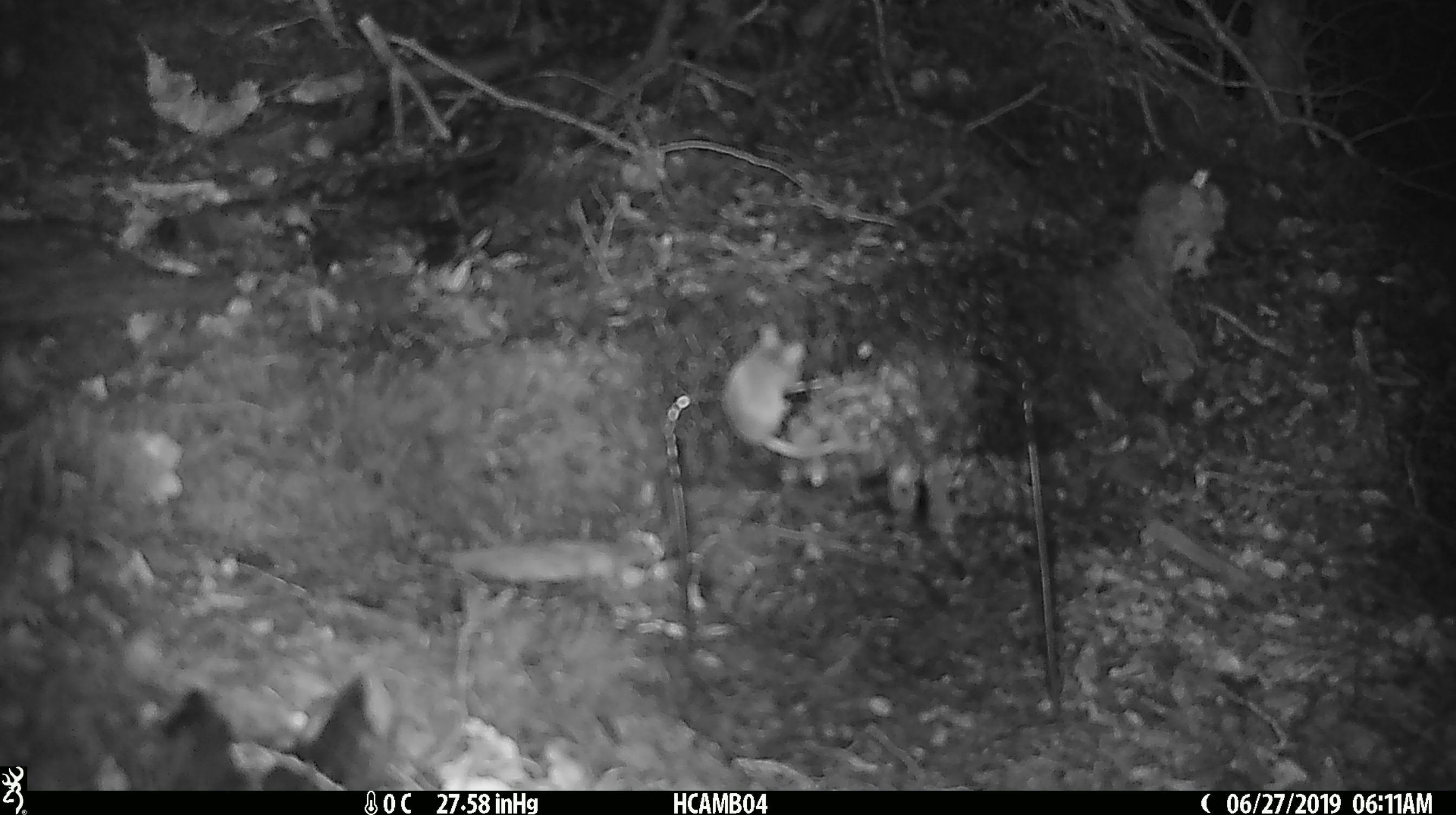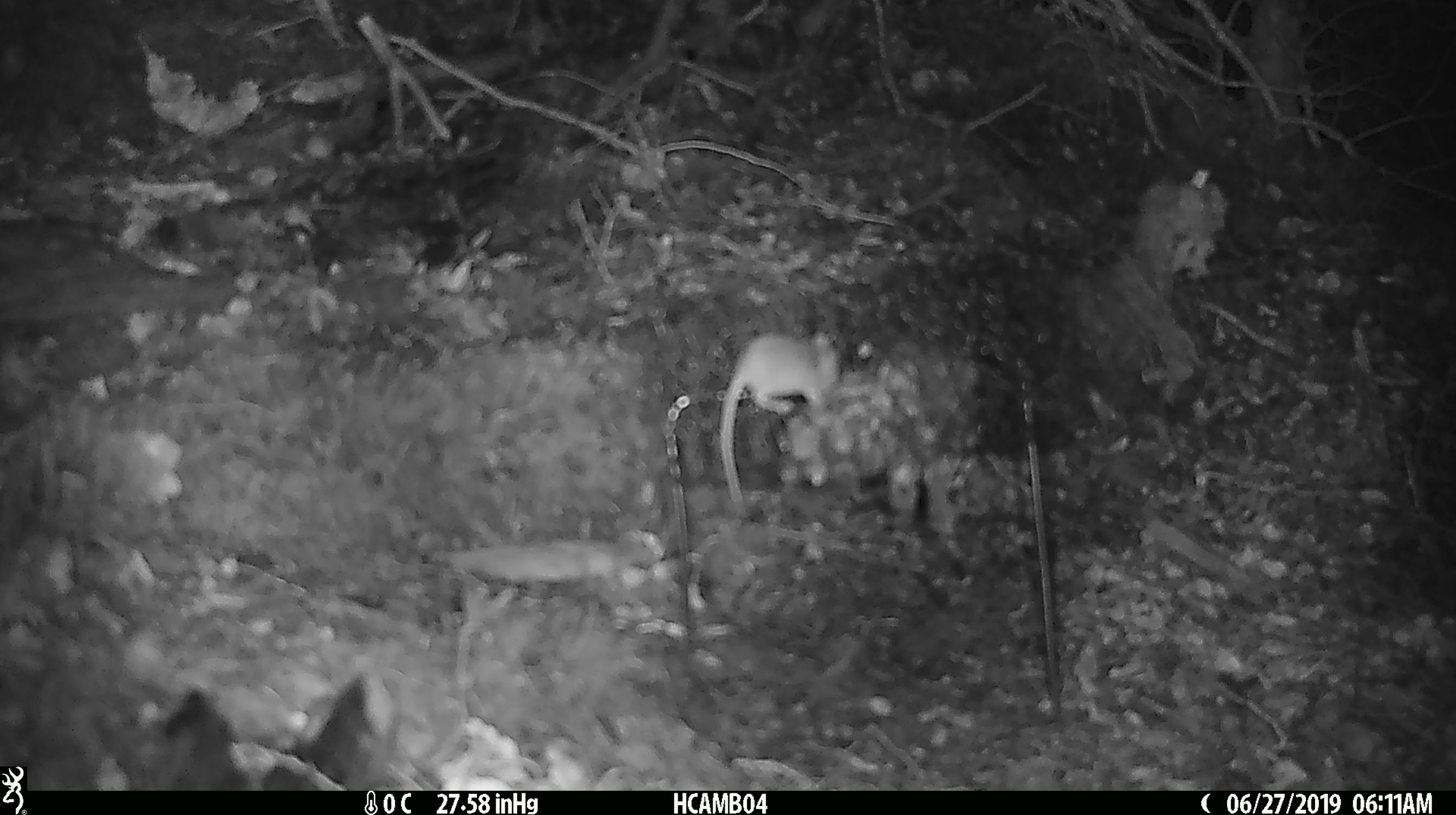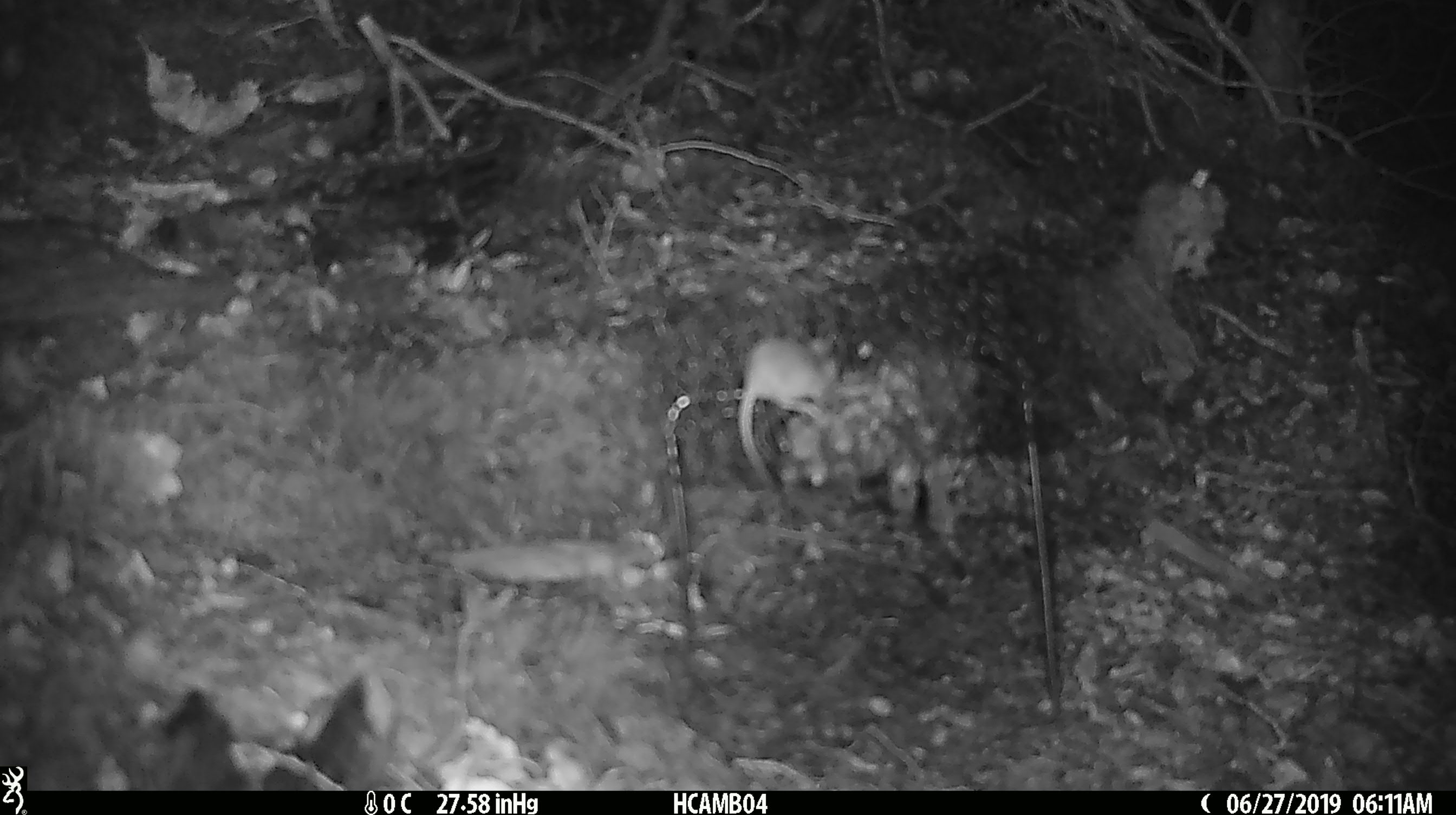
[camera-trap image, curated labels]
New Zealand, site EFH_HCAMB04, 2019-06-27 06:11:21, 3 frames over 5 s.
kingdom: Animalia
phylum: Chordata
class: Mammalia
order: Rodentia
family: Muridae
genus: Mus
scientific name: Mus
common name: mouse